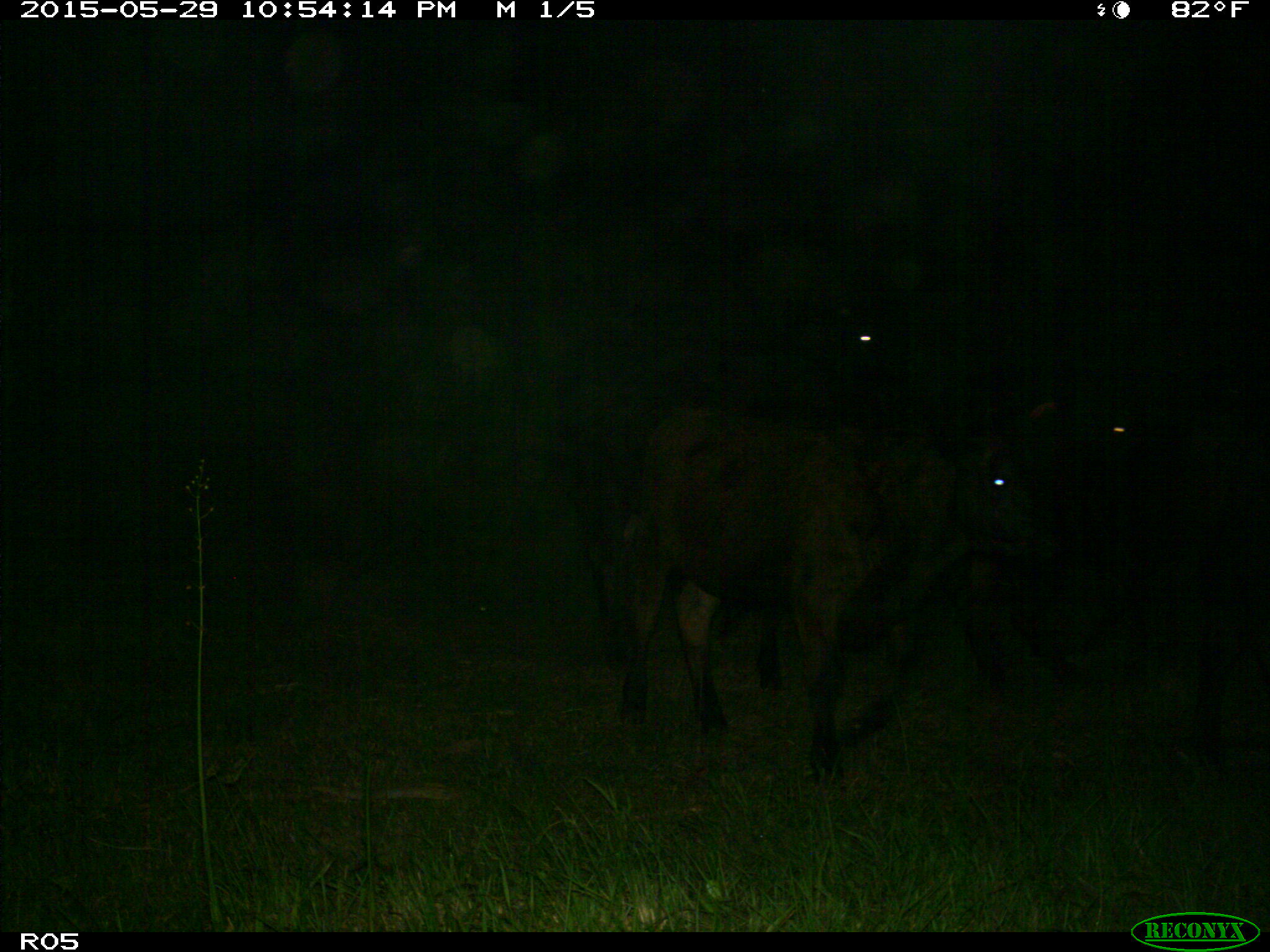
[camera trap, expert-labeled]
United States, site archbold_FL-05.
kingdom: Animalia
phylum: Chordata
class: Mammalia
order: Artiodactyla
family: Bovidae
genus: Bos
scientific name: Bos taurus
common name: domestic cow